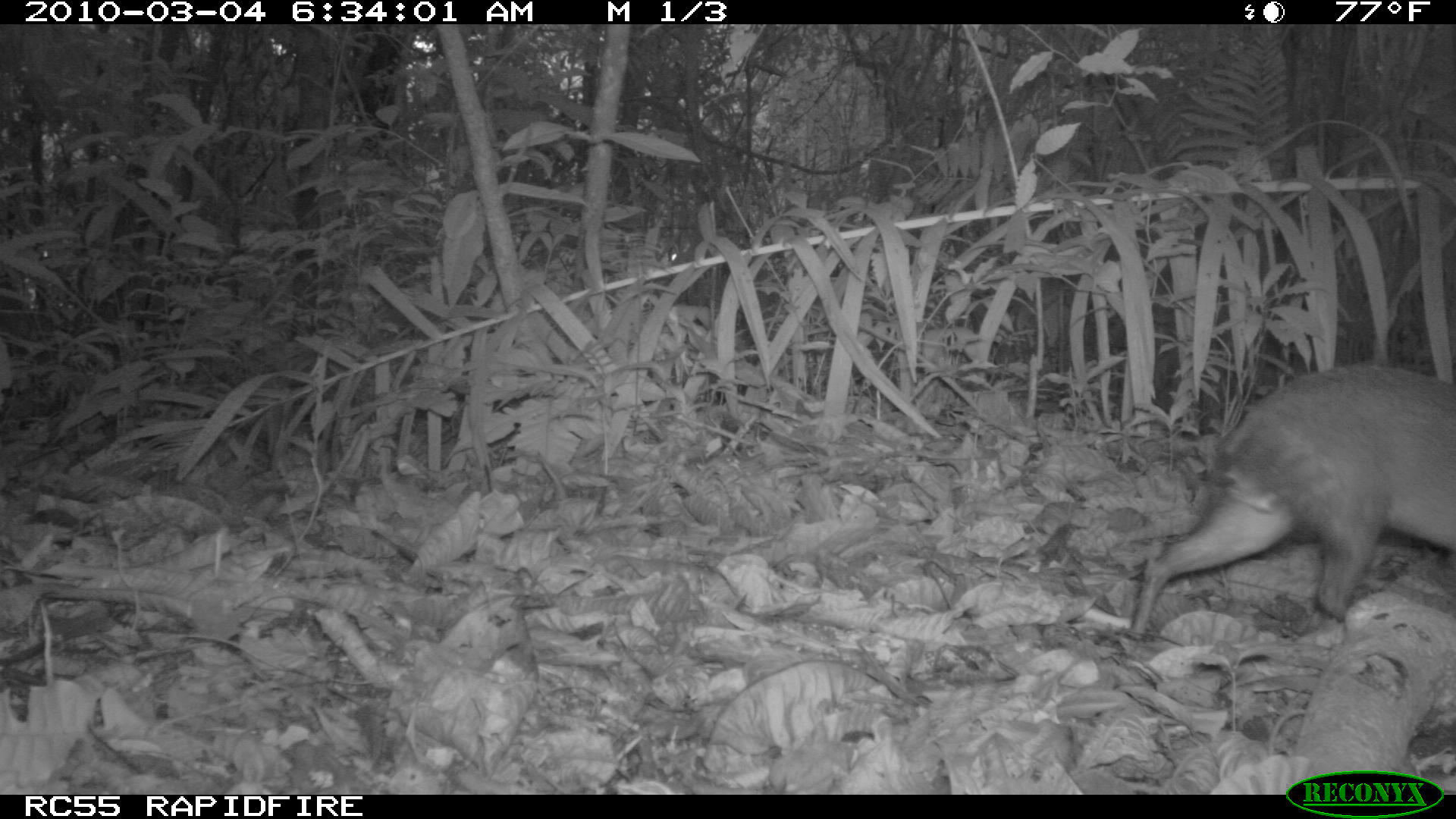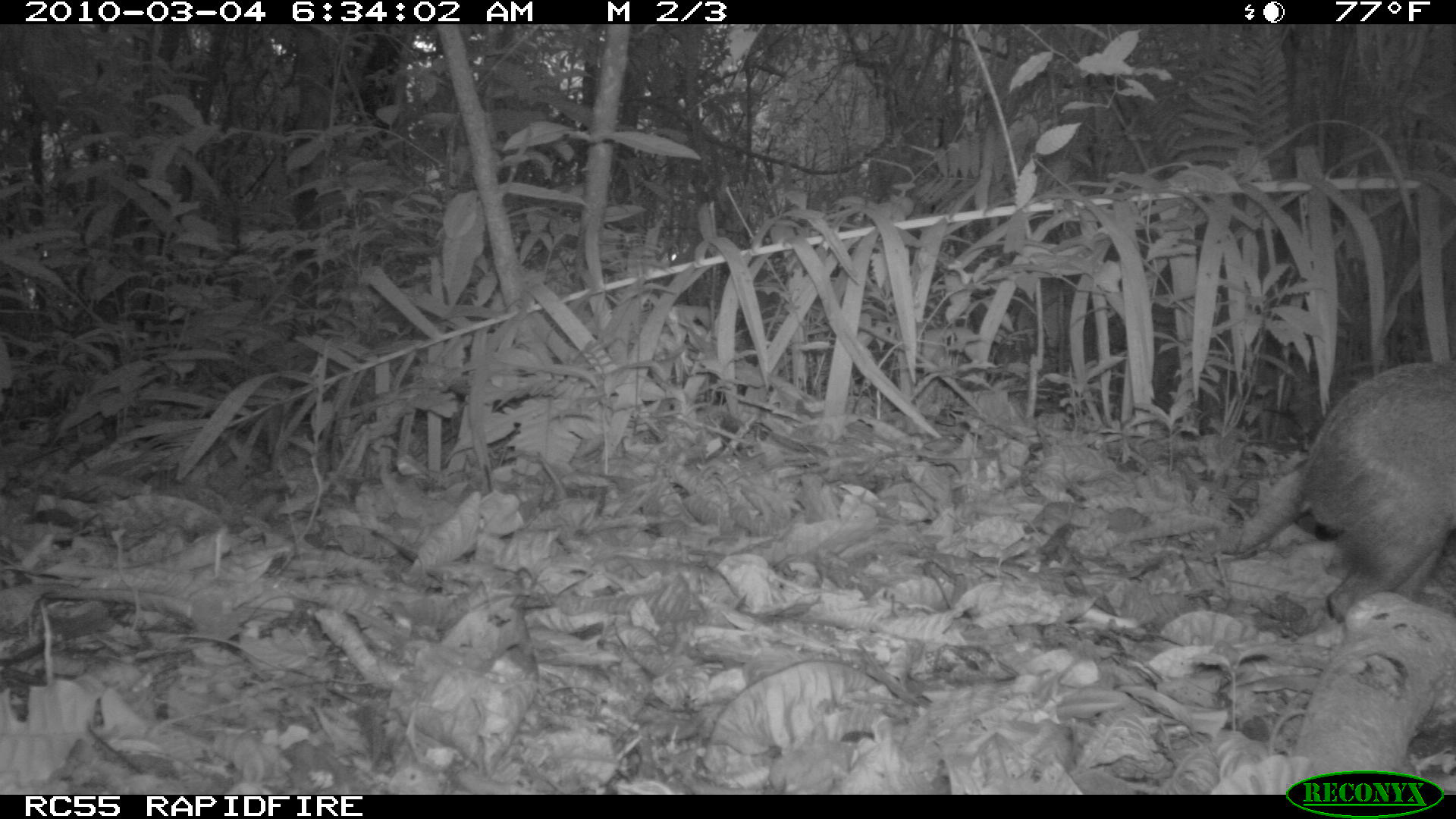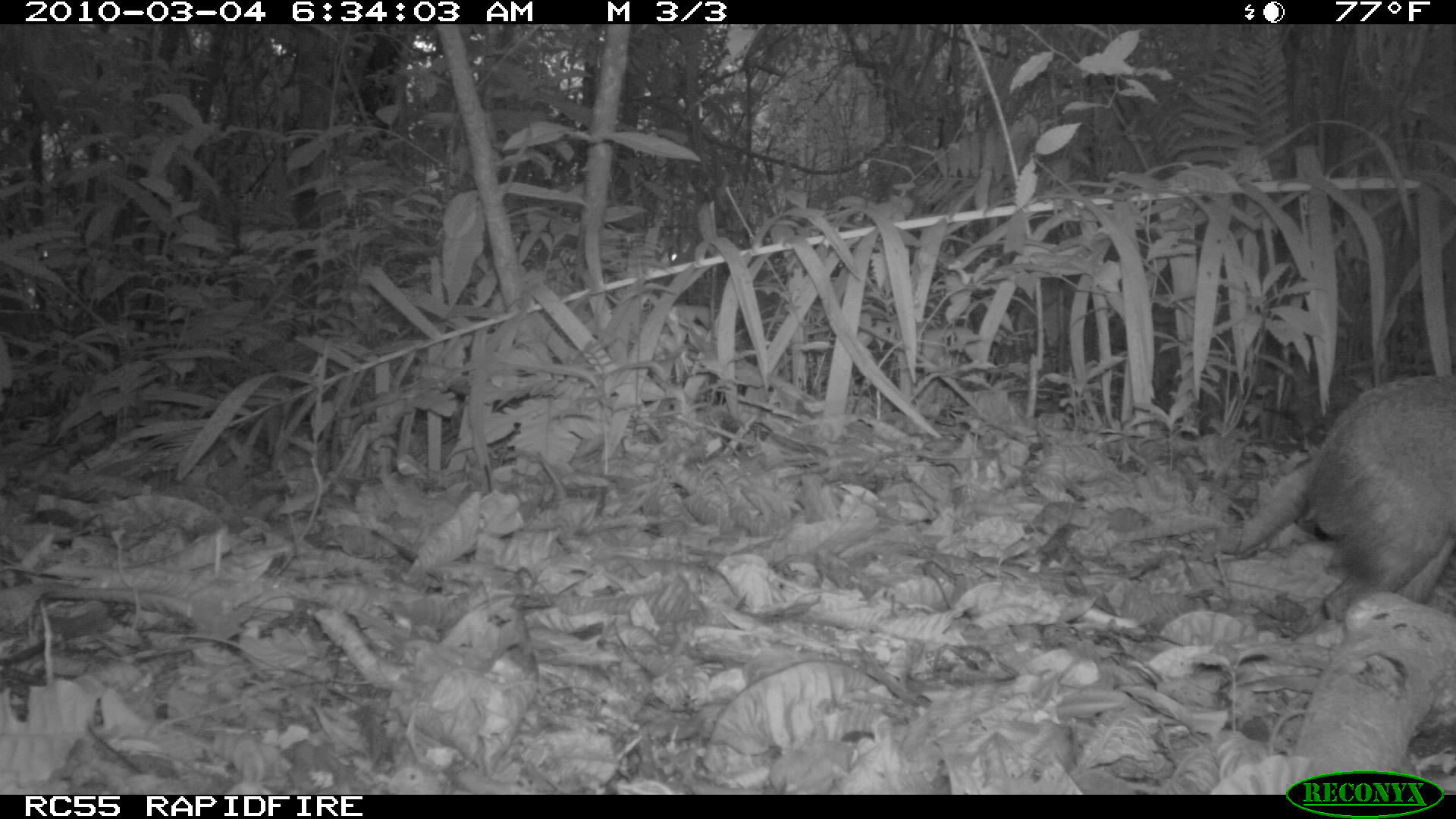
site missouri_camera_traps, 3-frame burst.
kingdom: Animalia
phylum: Chordata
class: Mammalia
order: Rodentia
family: Dasyproctidae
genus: Dasyprocta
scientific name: Dasyprocta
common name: agouti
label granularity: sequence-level